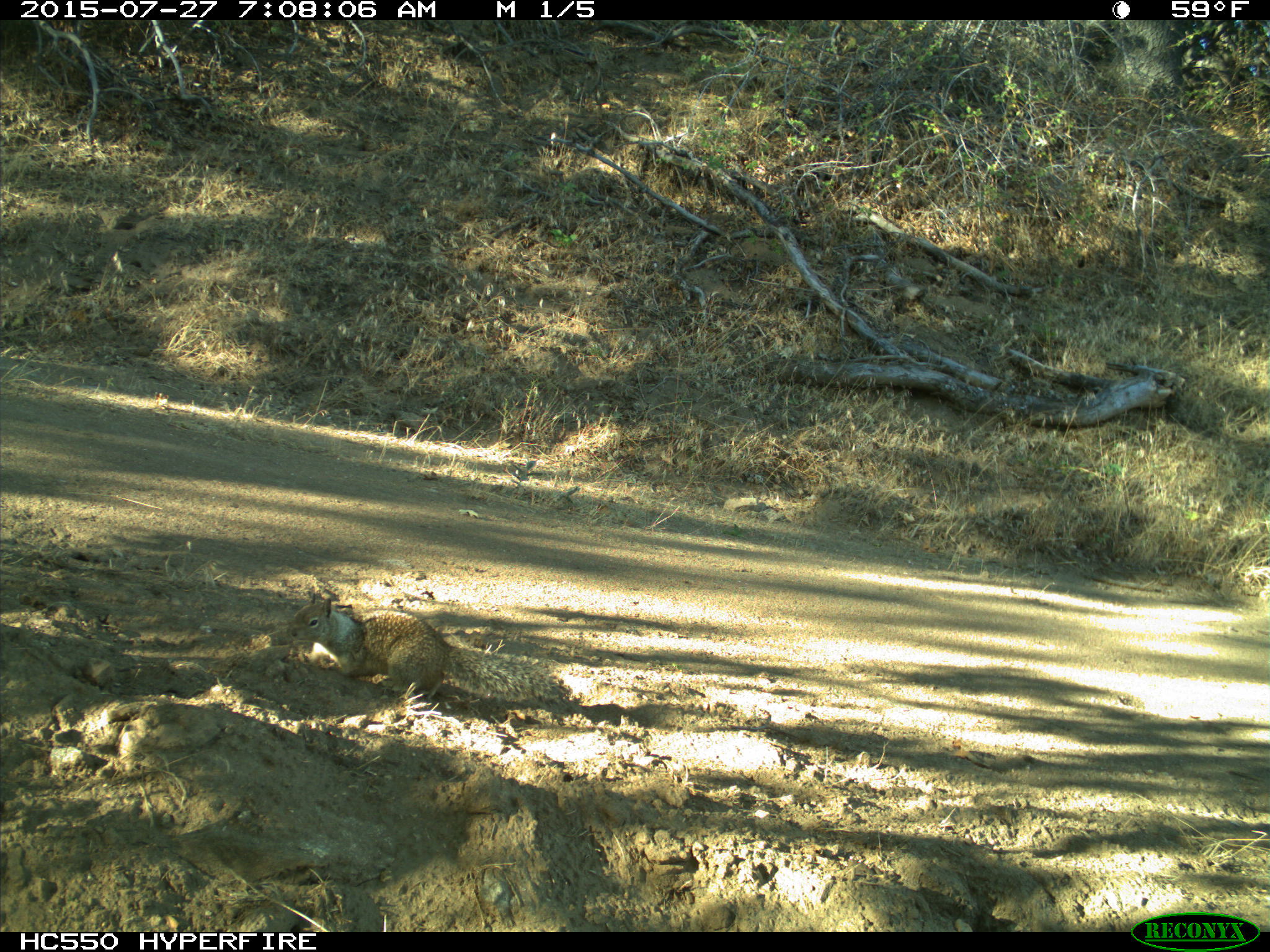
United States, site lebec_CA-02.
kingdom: Animalia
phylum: Chordata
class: Mammalia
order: Rodentia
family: Sciuridae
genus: Otospermophilus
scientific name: Otospermophilus beecheyi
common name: california ground squirrel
Otospermophilus beecheyi (california ground squirrel).